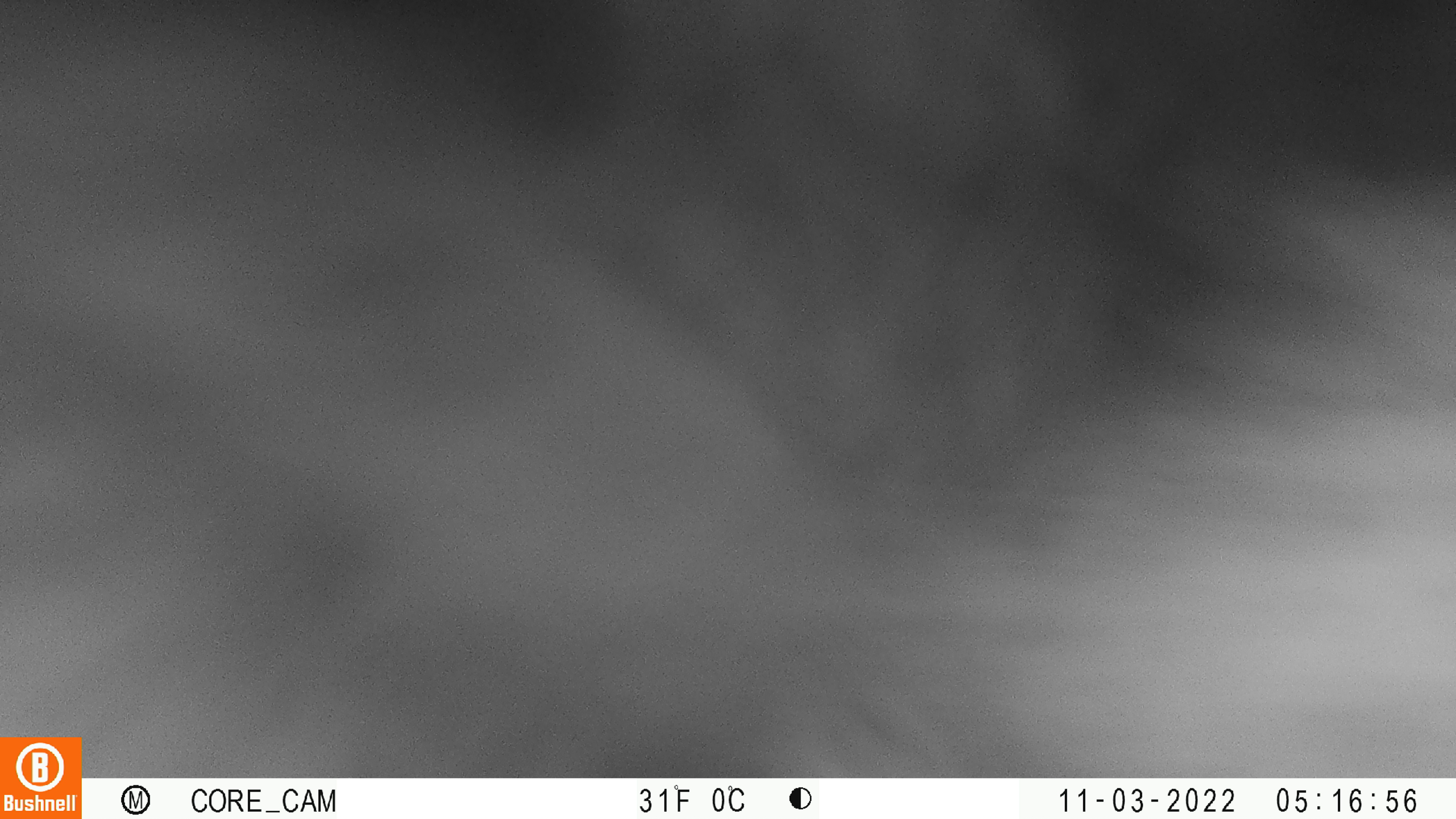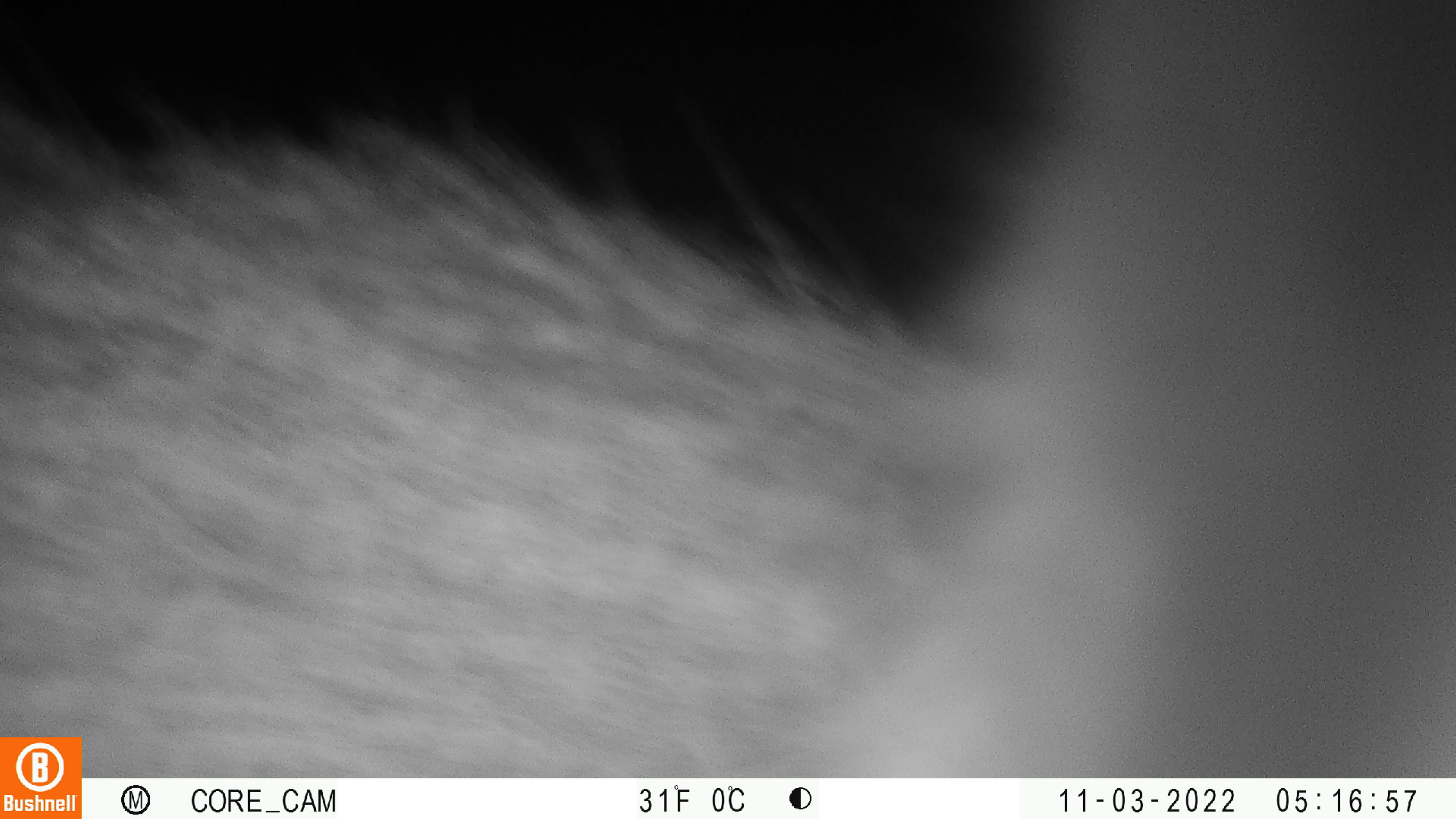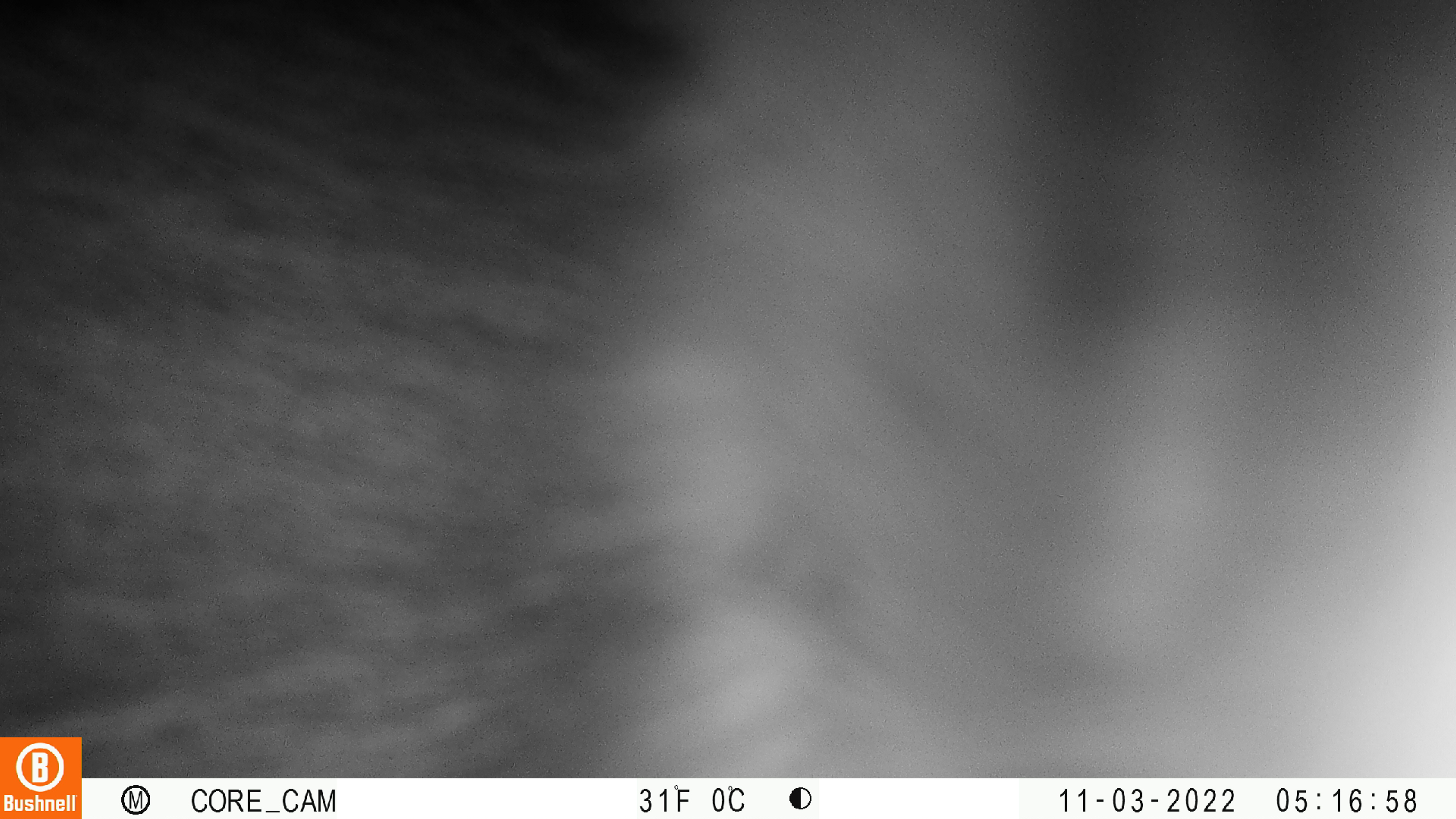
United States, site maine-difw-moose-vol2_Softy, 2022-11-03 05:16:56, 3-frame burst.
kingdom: Animalia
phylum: Chordata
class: Mammalia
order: Artiodactyla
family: Cervidae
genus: Alces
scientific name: Alces alces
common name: moose